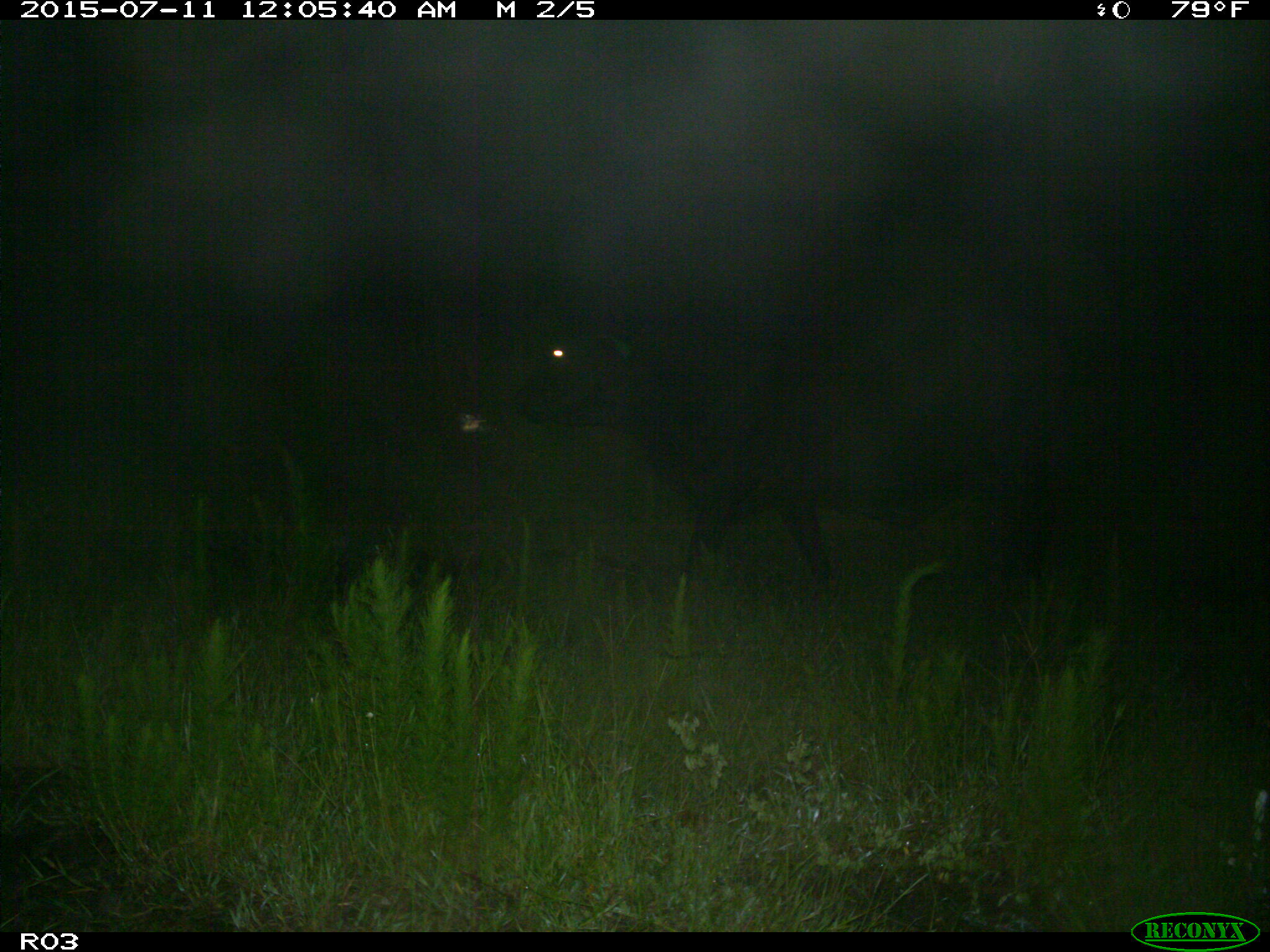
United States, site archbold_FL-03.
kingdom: Animalia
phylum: Chordata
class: Mammalia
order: Artiodactyla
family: Bovidae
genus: Bos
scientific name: Bos taurus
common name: domestic cow